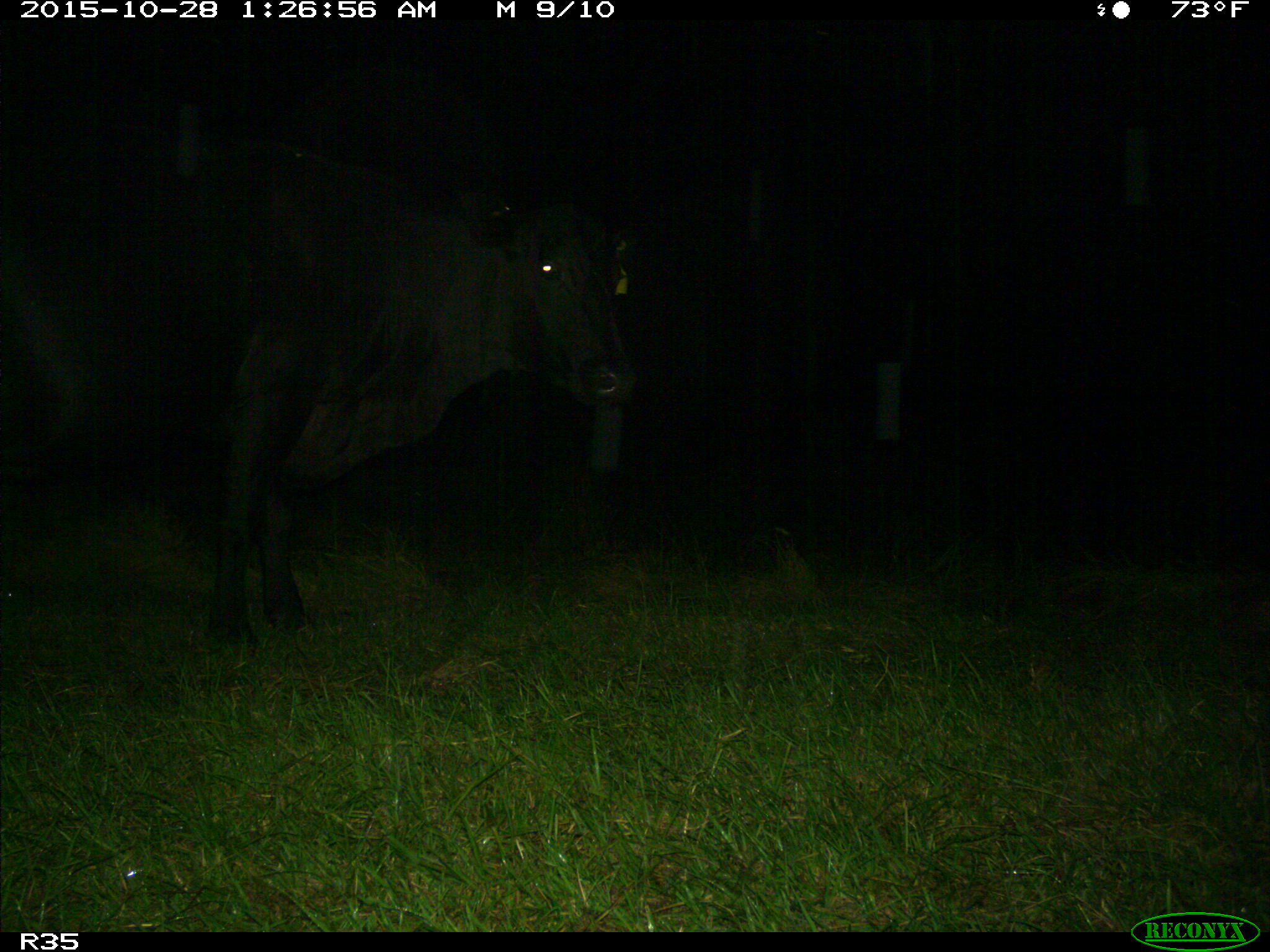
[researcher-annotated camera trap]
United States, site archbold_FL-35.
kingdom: Animalia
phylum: Chordata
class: Mammalia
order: Artiodactyla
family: Bovidae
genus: Bos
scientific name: Bos taurus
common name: domestic cow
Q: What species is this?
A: Bos taurus (domestic cow).